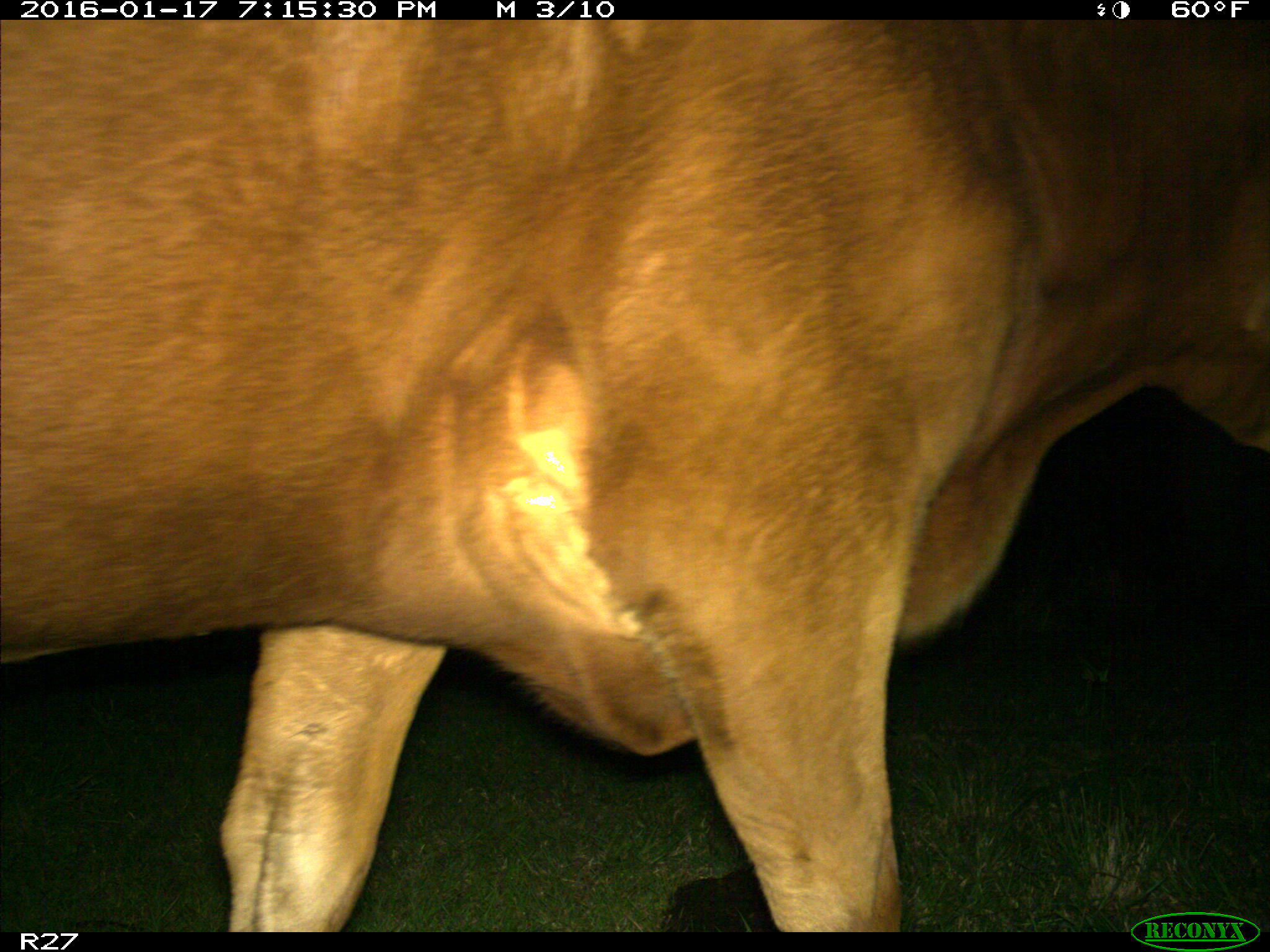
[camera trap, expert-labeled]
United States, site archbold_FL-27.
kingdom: Animalia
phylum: Chordata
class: Mammalia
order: Artiodactyla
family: Bovidae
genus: Bos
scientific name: Bos taurus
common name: domestic cow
Bos taurus (domestic cow).